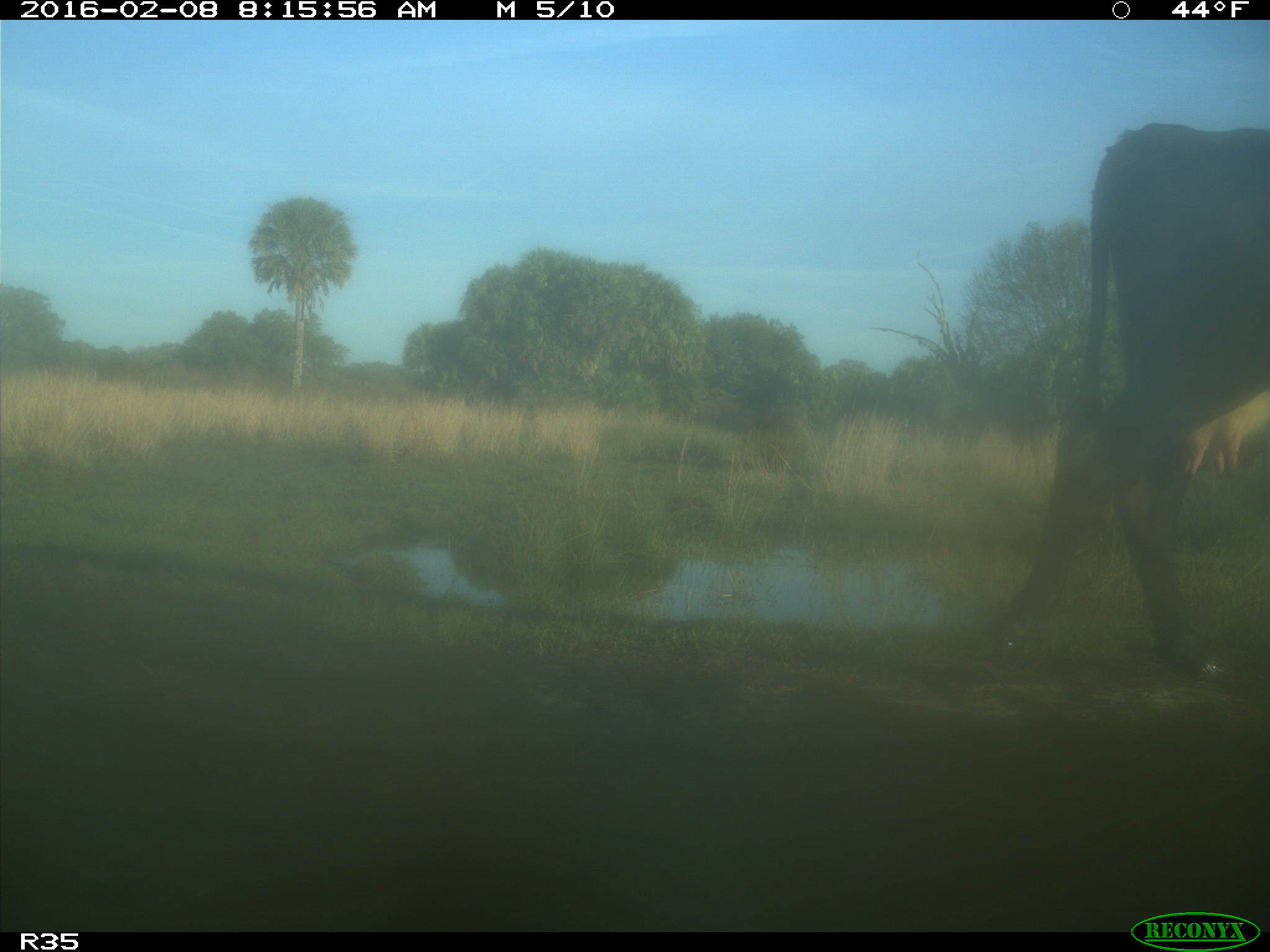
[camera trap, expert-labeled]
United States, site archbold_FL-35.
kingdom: Animalia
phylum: Chordata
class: Mammalia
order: Artiodactyla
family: Bovidae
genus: Bos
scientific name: Bos taurus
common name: domestic cow